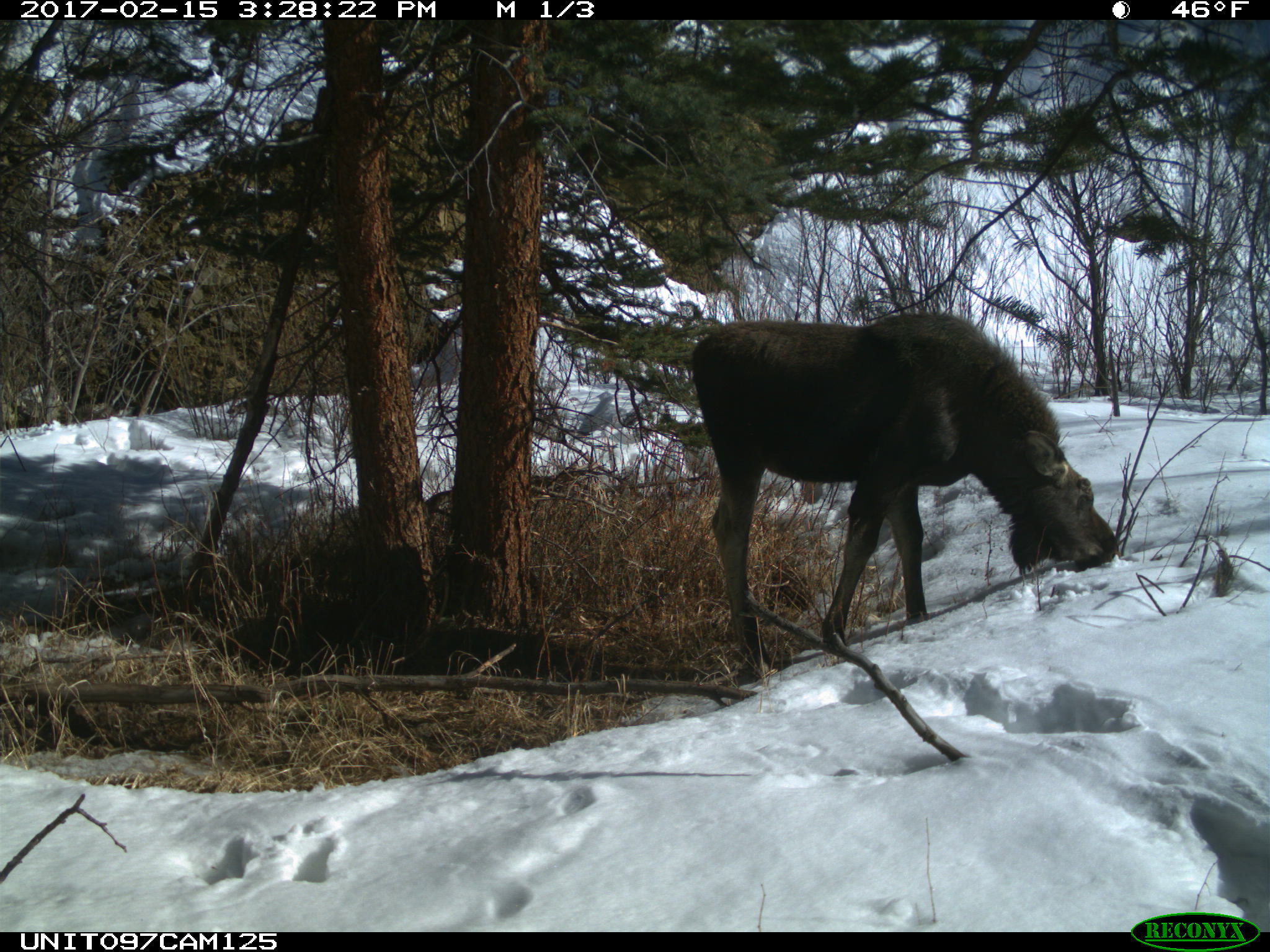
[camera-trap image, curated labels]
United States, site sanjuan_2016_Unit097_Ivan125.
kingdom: Animalia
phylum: Chordata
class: Mammalia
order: Artiodactyla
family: Cervidae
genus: Alces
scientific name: Alces alces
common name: moose